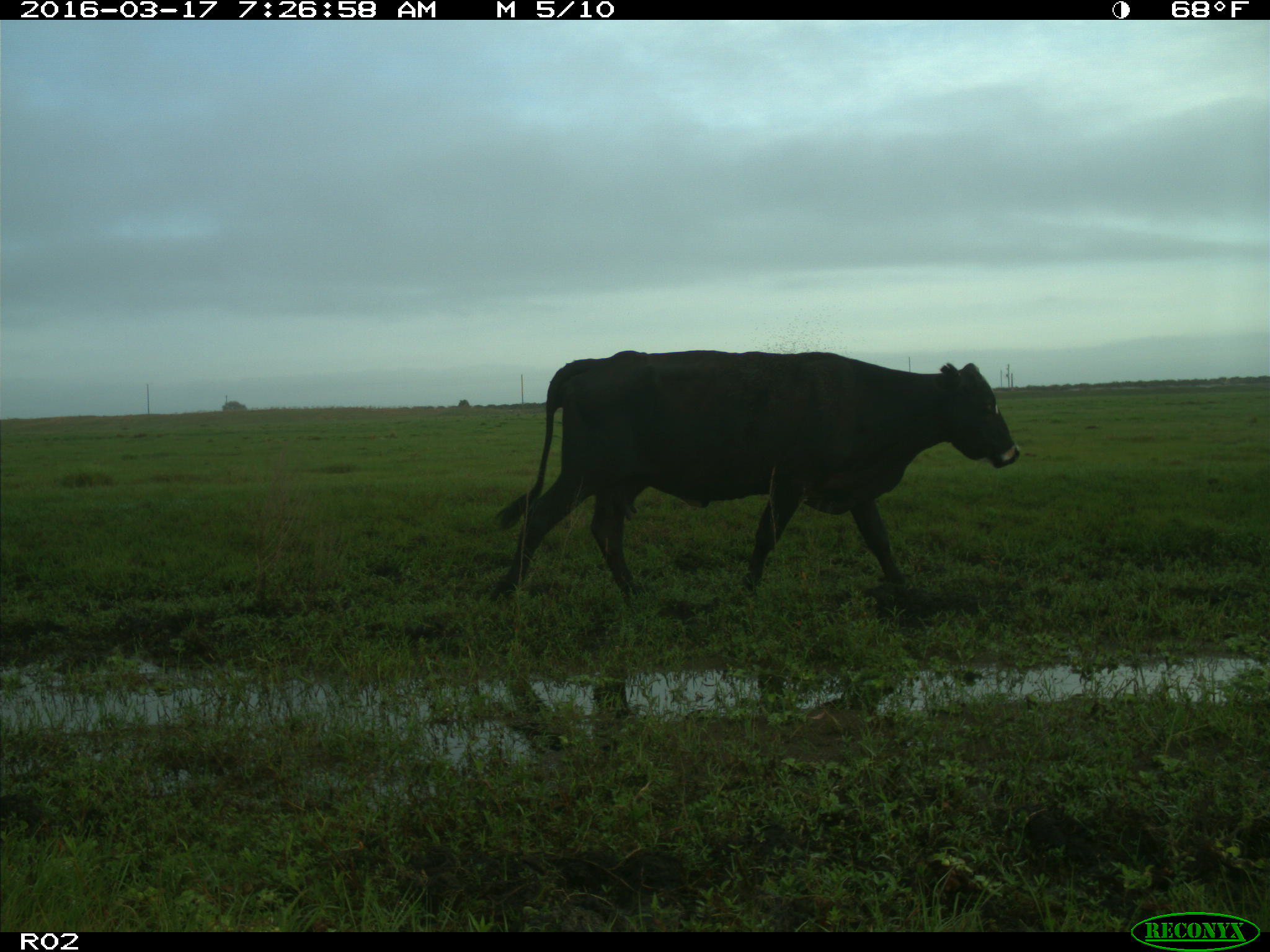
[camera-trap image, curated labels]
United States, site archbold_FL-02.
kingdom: Animalia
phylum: Chordata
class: Mammalia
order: Artiodactyla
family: Bovidae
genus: Bos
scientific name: Bos taurus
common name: domestic cow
Bos taurus (domestic cow).